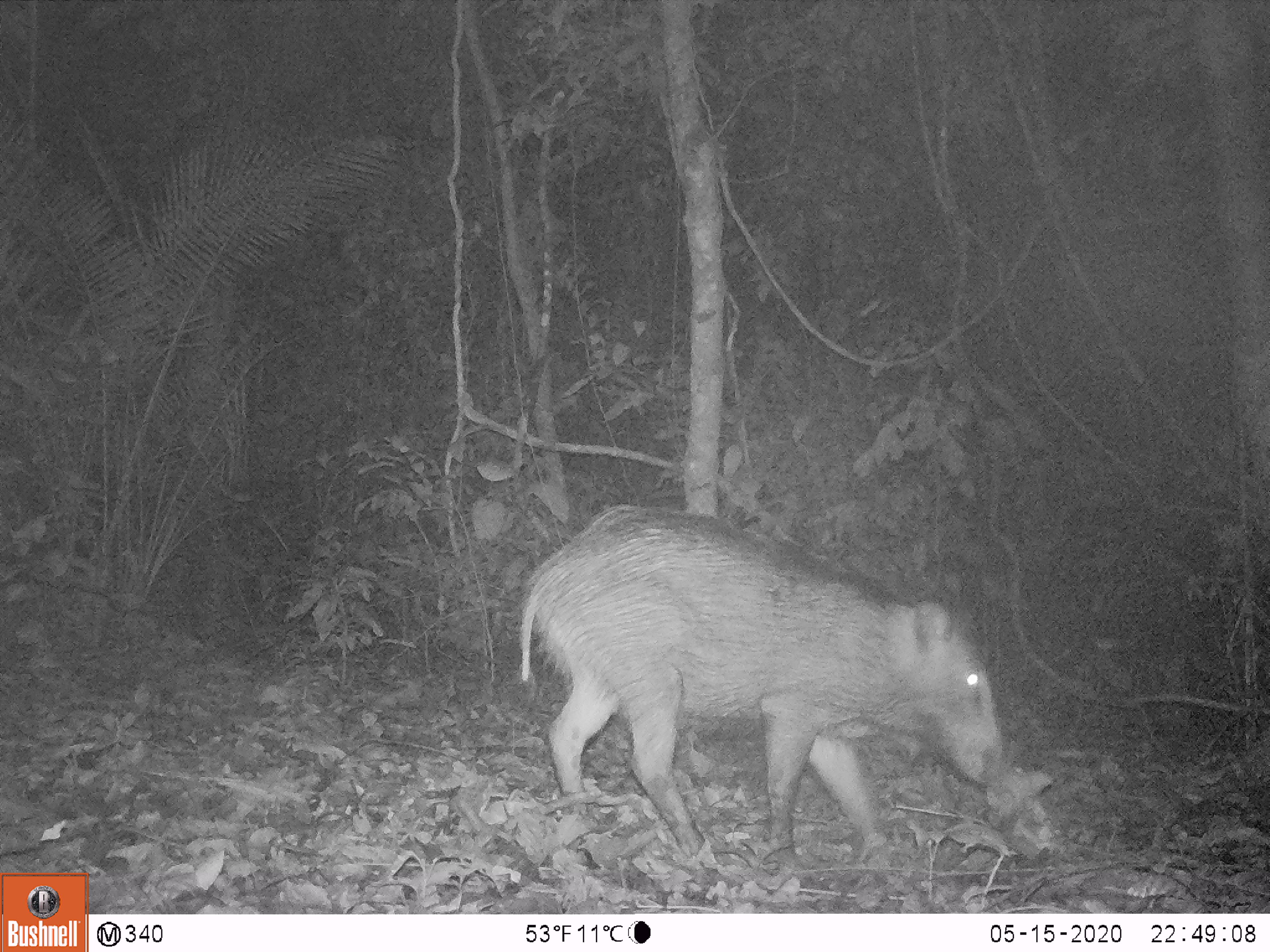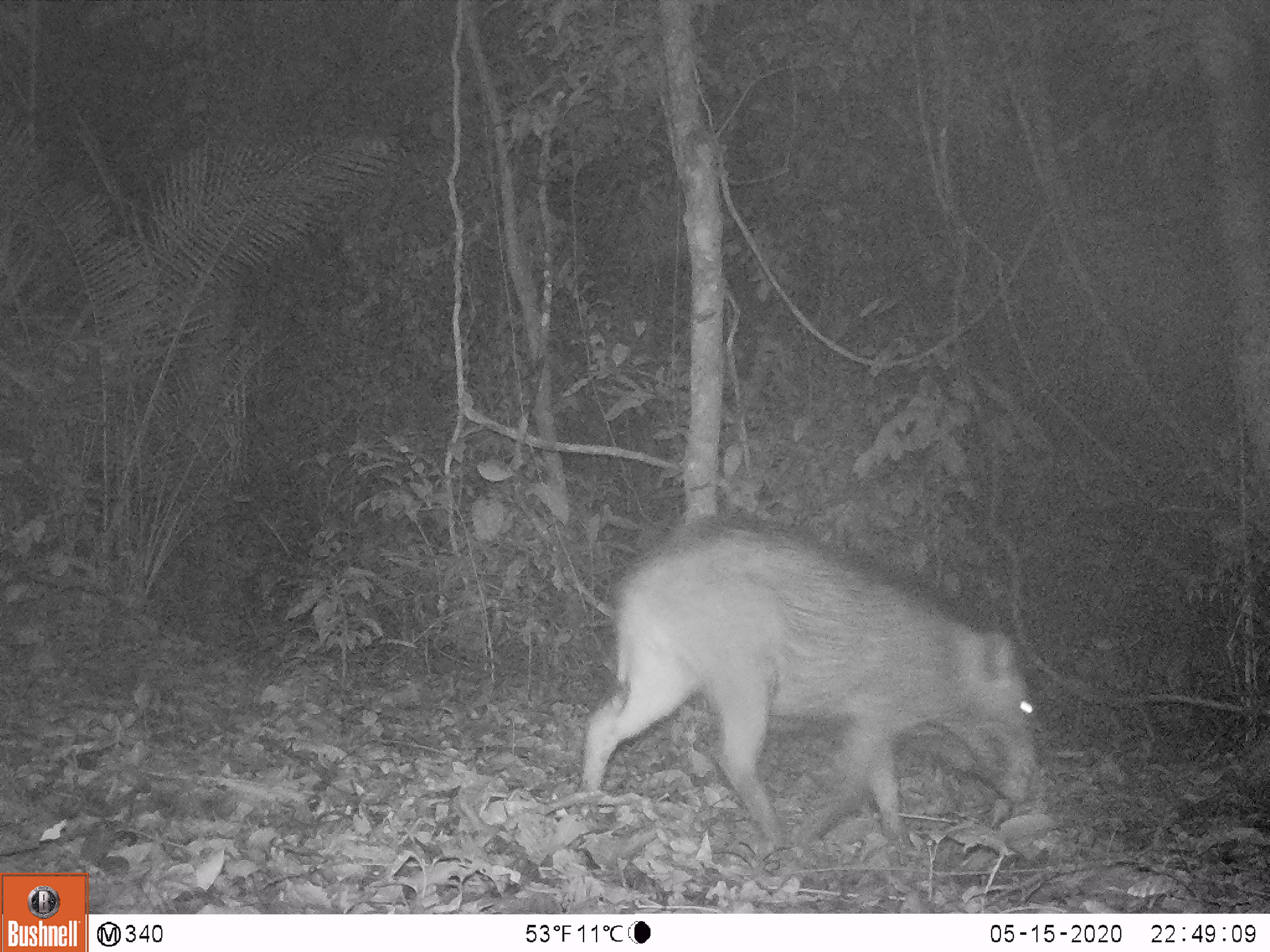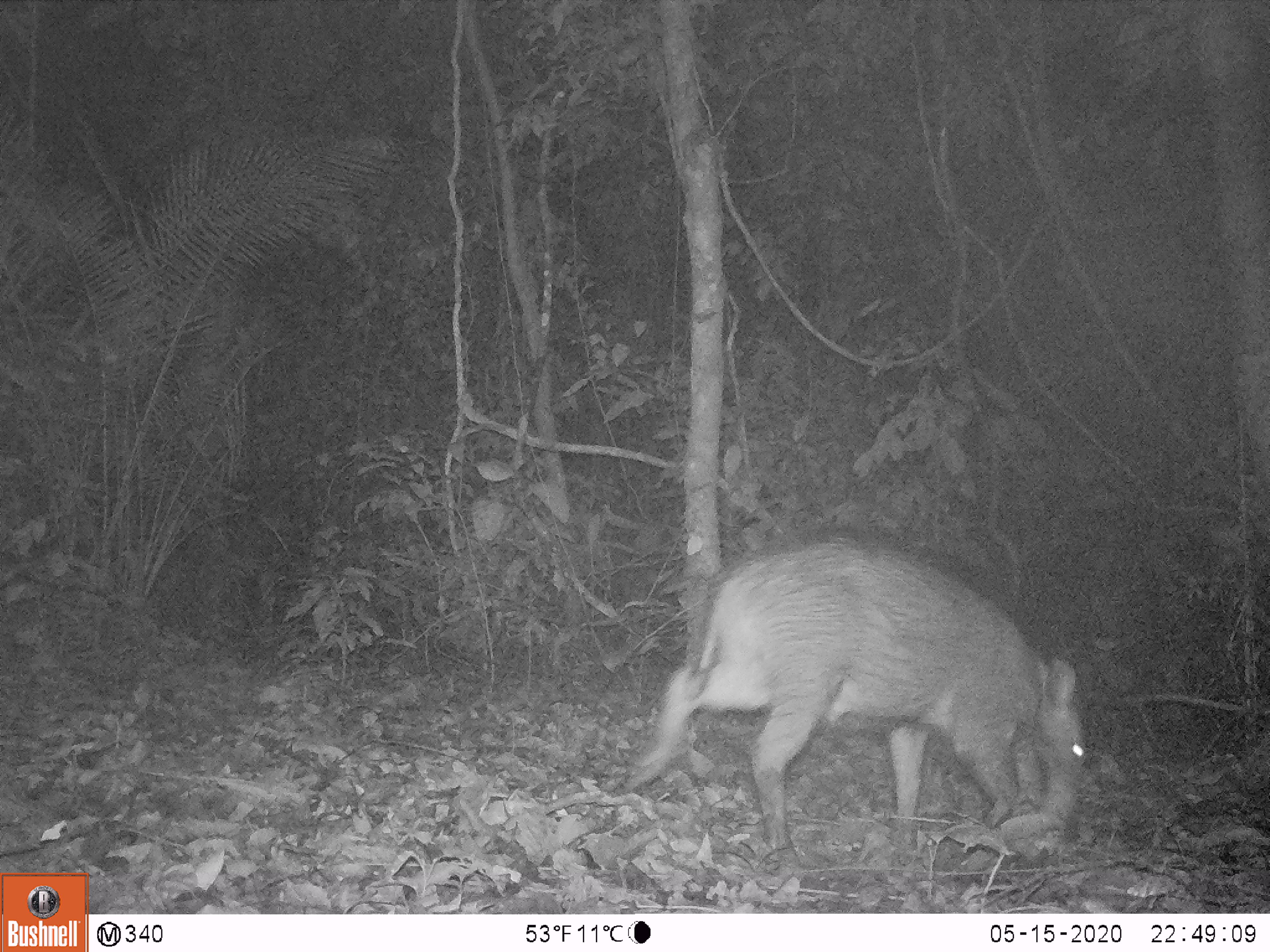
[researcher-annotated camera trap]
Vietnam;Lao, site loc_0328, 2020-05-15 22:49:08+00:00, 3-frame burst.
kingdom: Animalia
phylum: Chordata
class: Mammalia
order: Artiodactyla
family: Suidae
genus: Sus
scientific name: Sus scrofa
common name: eurasian wild pig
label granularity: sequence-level